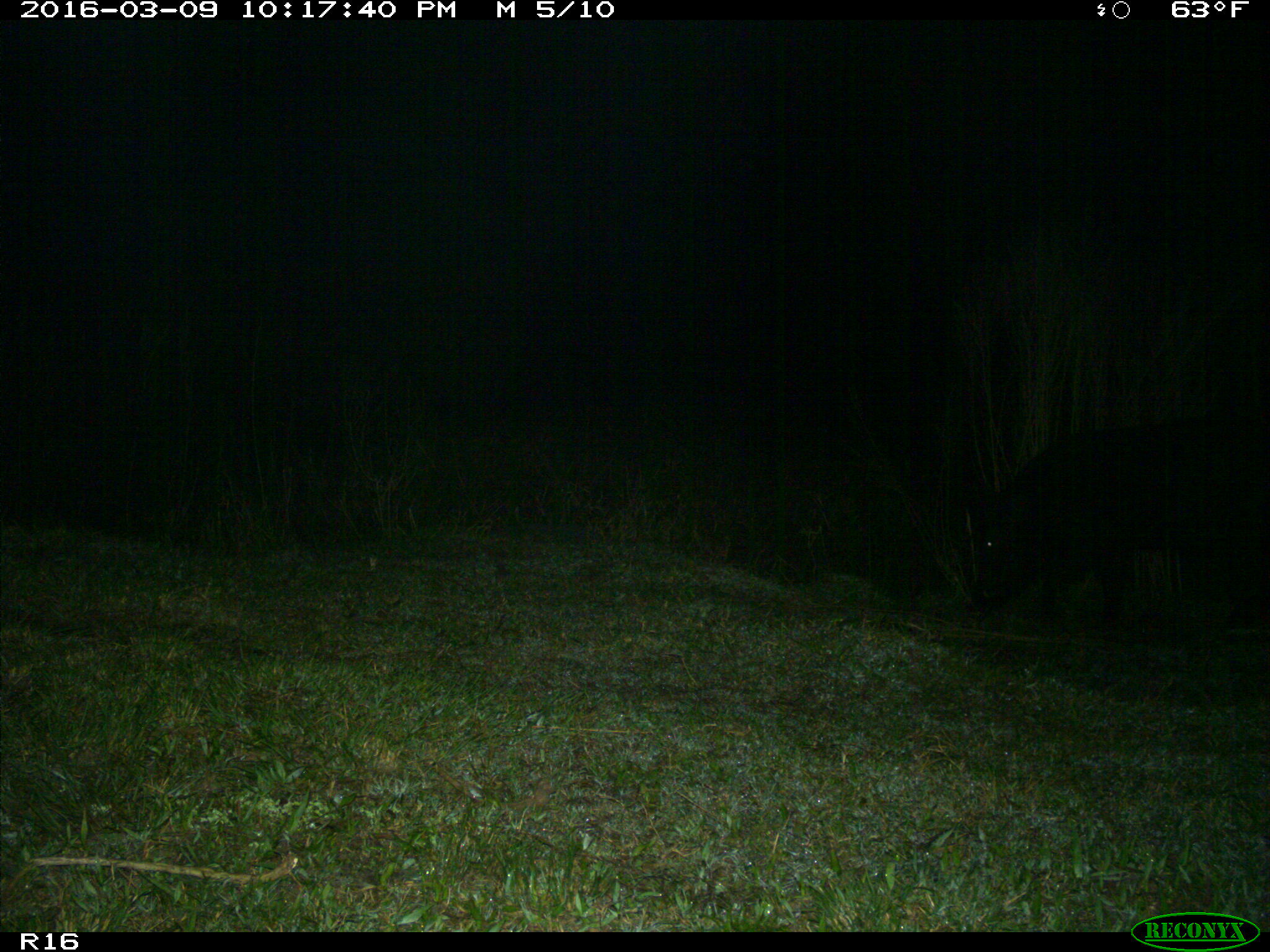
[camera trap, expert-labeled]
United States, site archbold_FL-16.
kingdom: Animalia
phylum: Chordata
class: Mammalia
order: Artiodactyla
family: Suidae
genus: Sus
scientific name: Sus scrofa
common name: wild boar